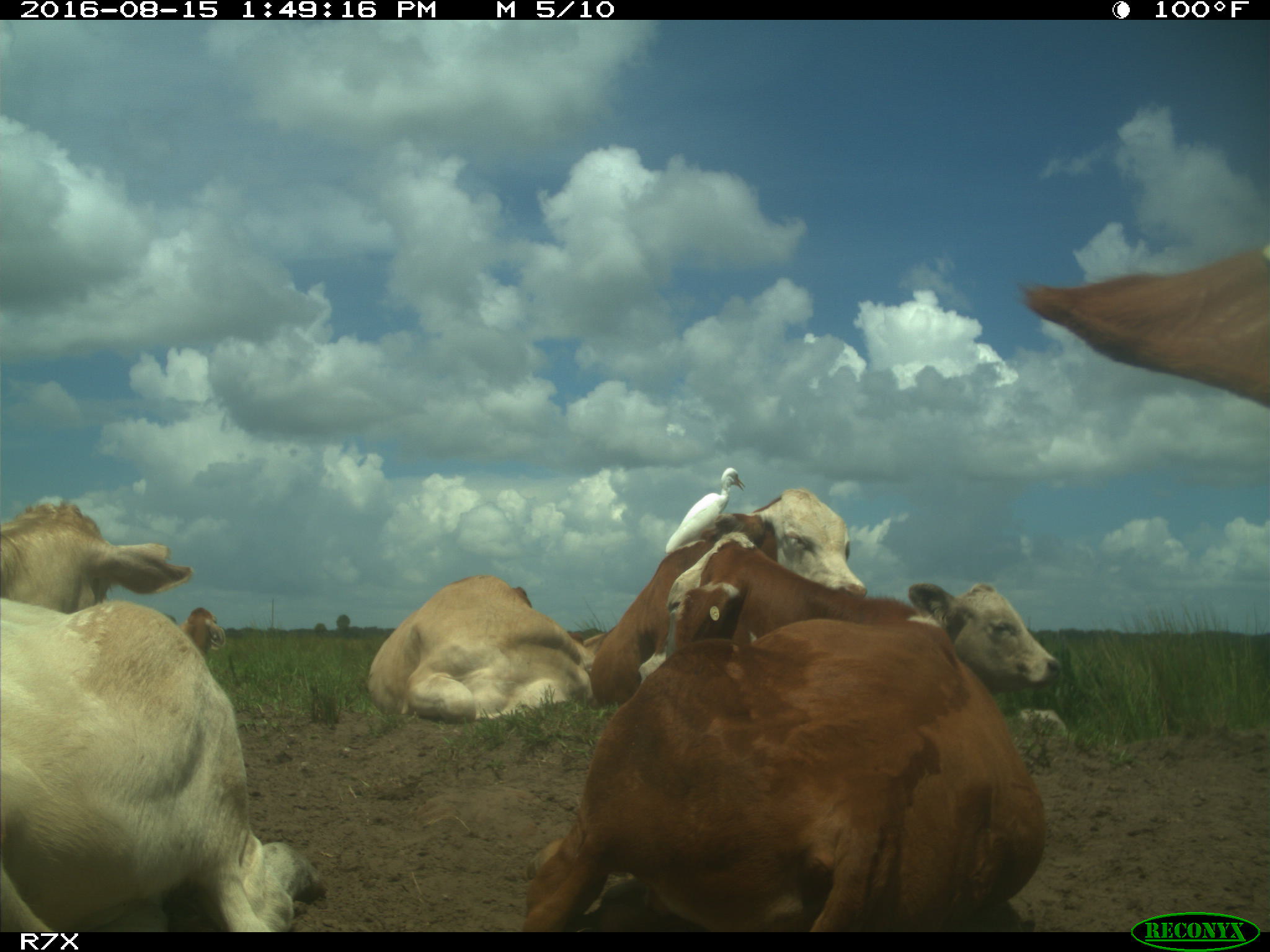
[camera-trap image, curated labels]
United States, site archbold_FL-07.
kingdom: Animalia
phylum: Chordata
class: Mammalia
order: Artiodactyla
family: Bovidae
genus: Bos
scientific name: Bos taurus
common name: domestic cow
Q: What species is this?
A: Bos taurus (domestic cow).